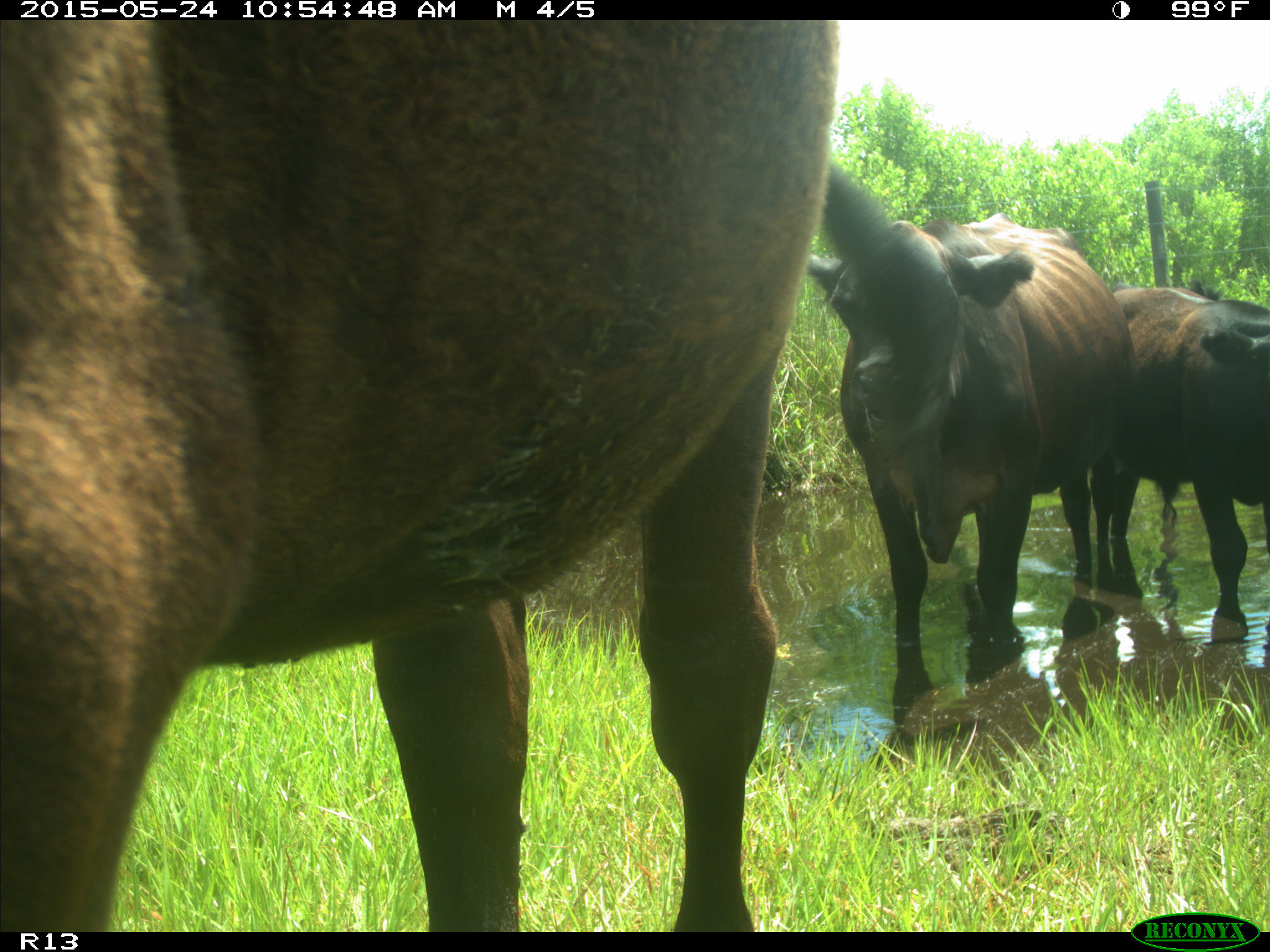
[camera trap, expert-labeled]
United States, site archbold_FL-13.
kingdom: Animalia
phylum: Chordata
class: Mammalia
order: Artiodactyla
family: Bovidae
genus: Bos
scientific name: Bos taurus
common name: domestic cow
Bos taurus (domestic cow).